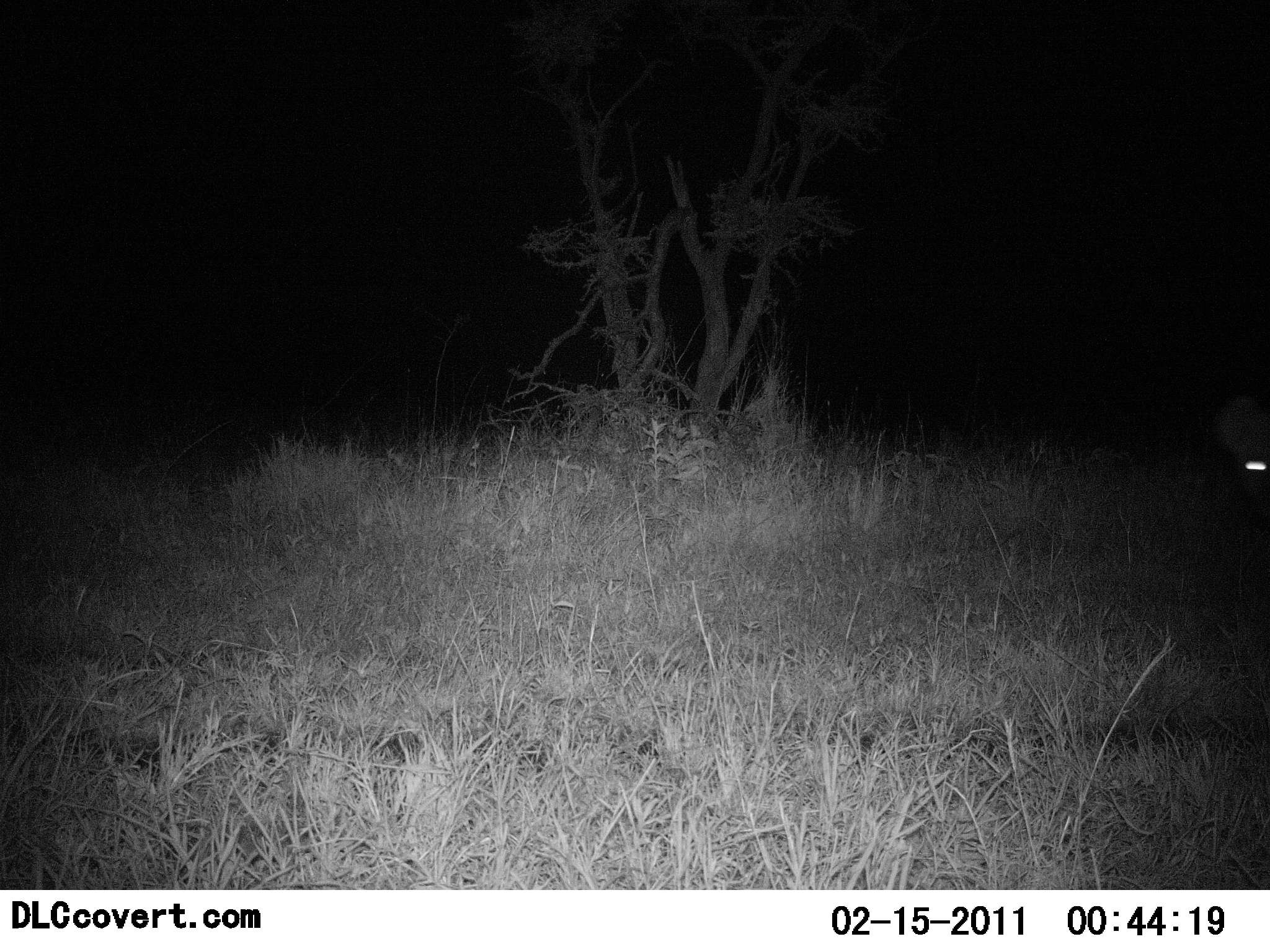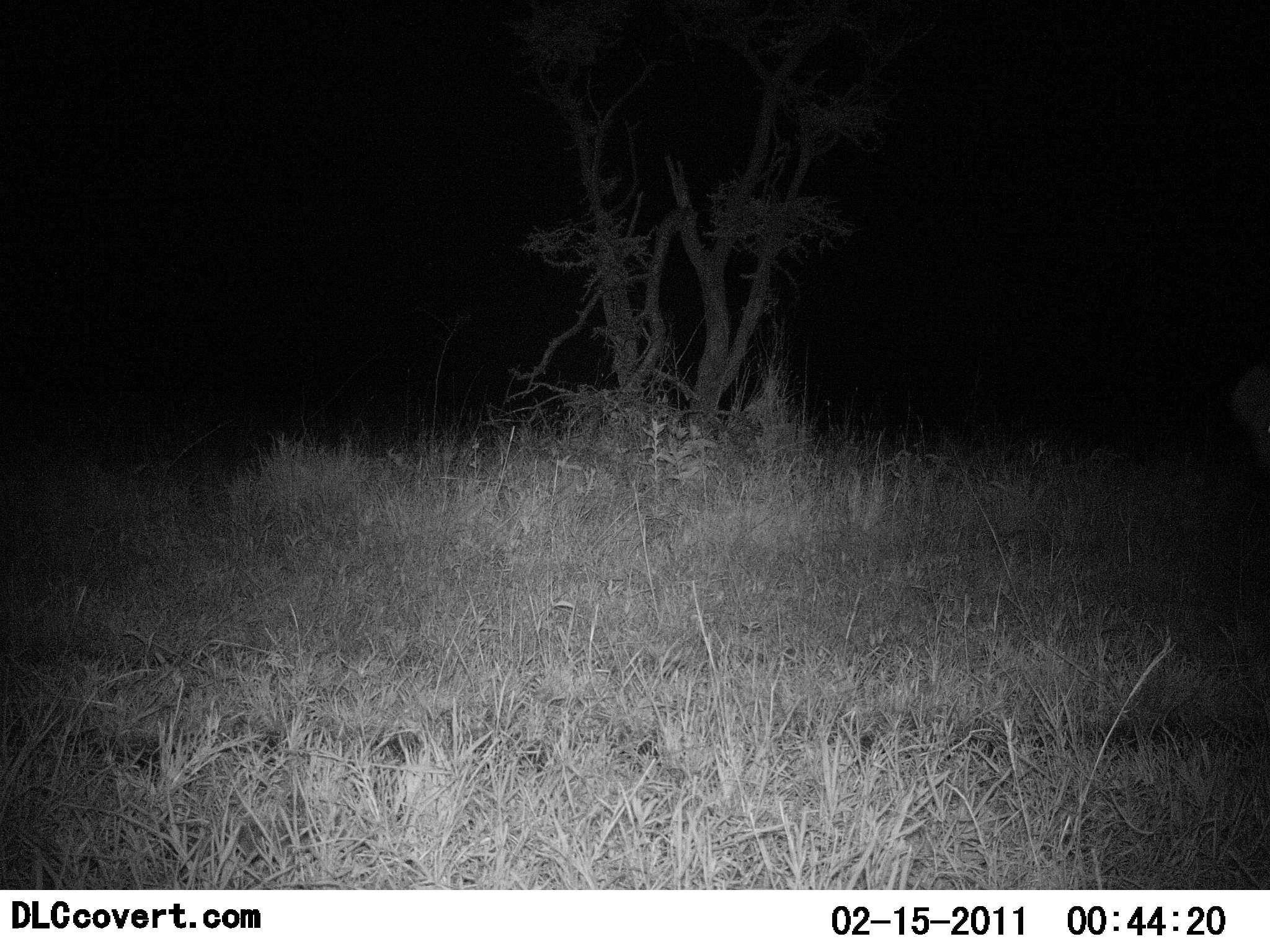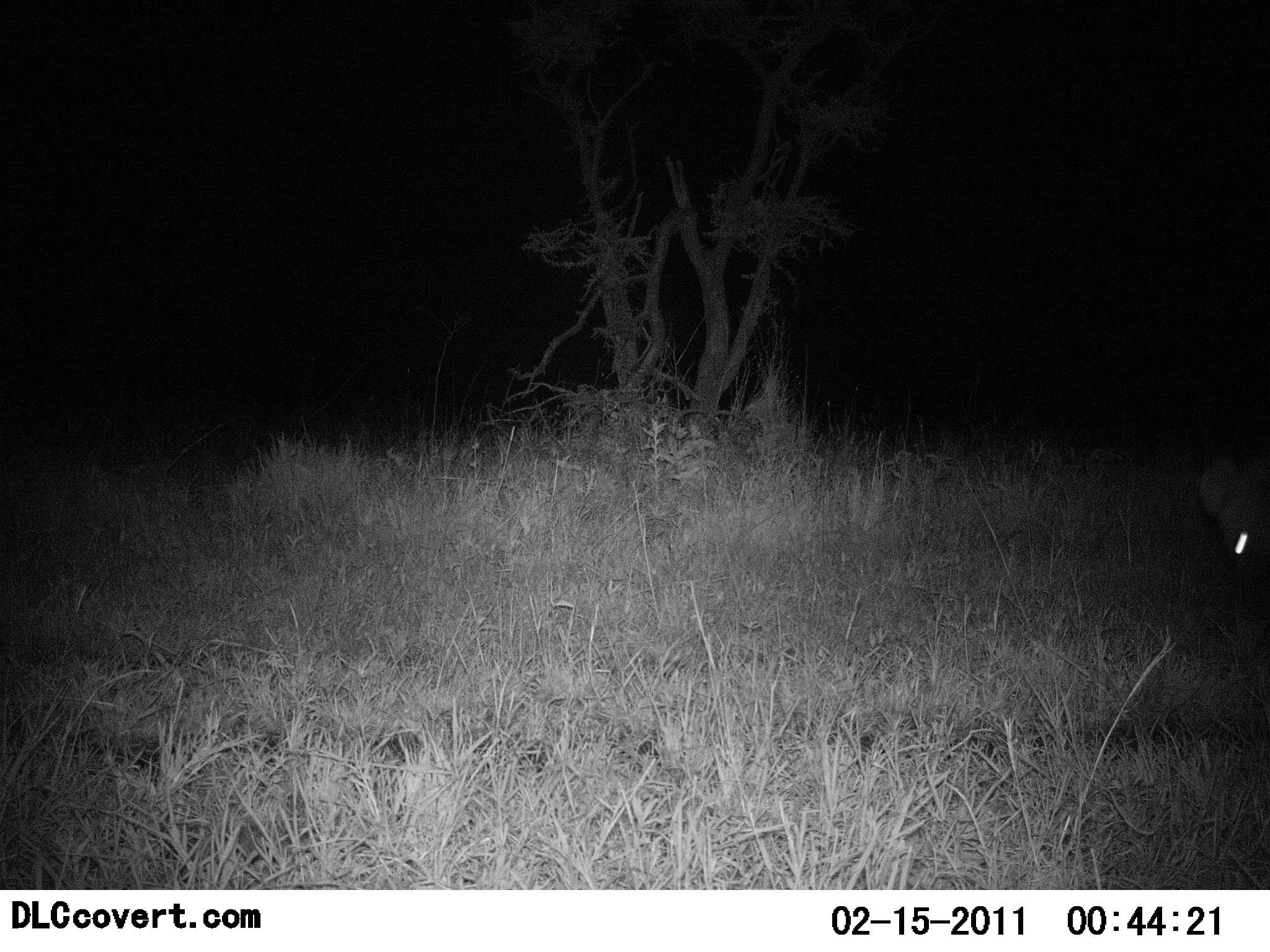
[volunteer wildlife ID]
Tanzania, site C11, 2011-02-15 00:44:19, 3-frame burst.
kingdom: Animalia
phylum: Chordata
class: Mammalia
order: Carnivora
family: Hyaenidae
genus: Crocuta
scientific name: Crocuta crocuta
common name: spotted hyena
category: hyenaspotted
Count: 1.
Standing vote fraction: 60%.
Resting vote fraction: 0%.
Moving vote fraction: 20%.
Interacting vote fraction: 20%.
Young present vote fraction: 0%.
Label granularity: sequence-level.